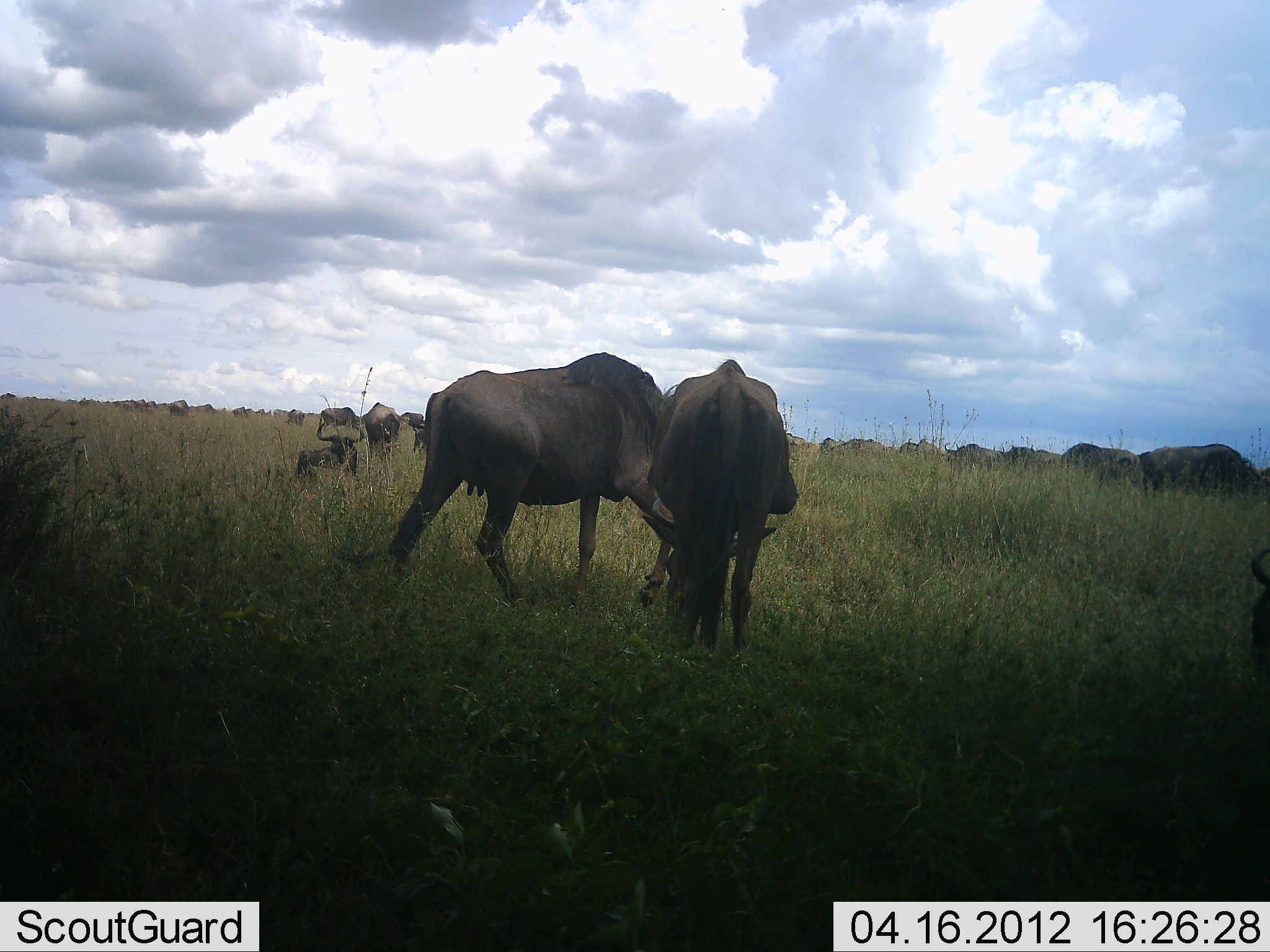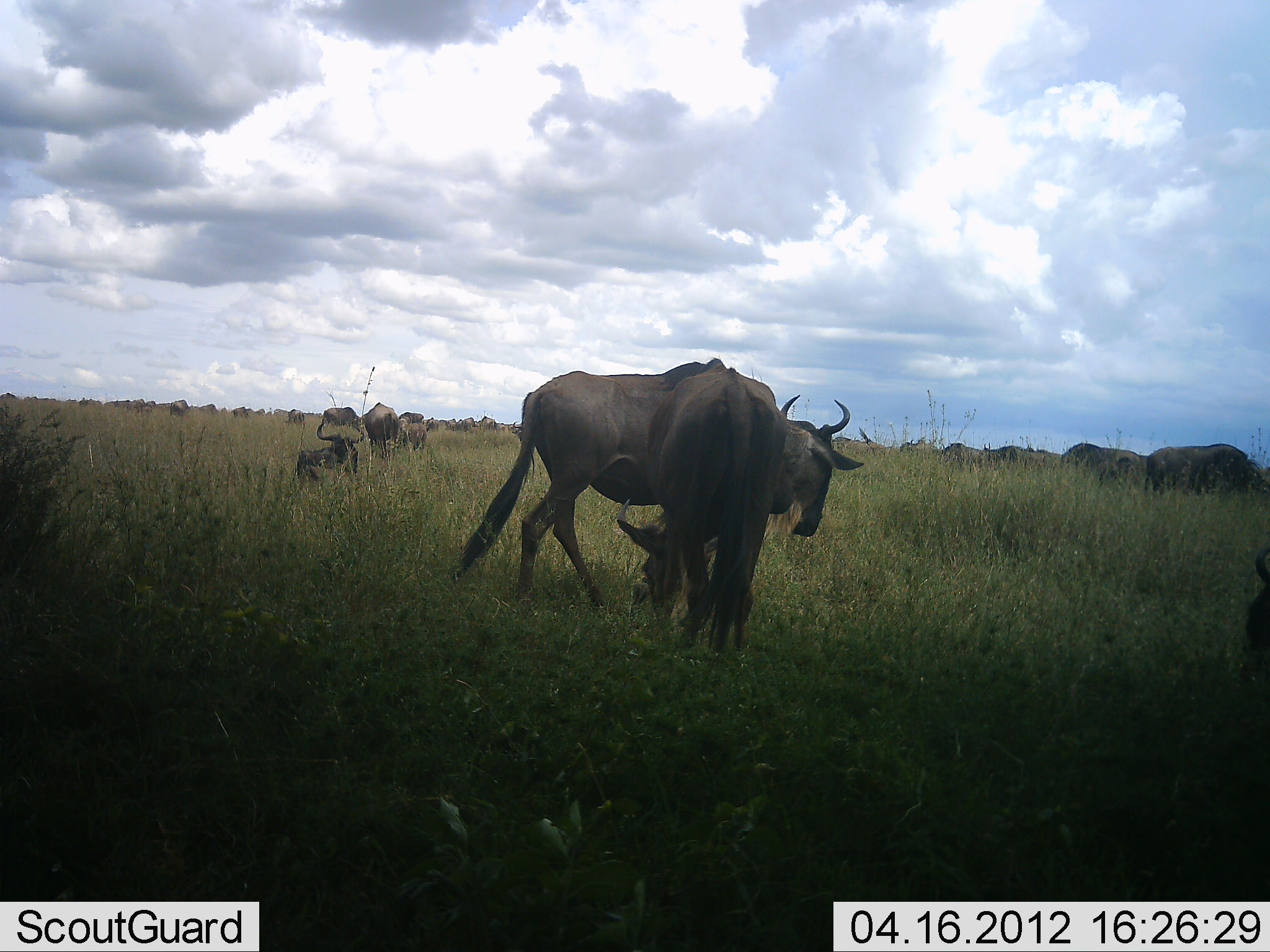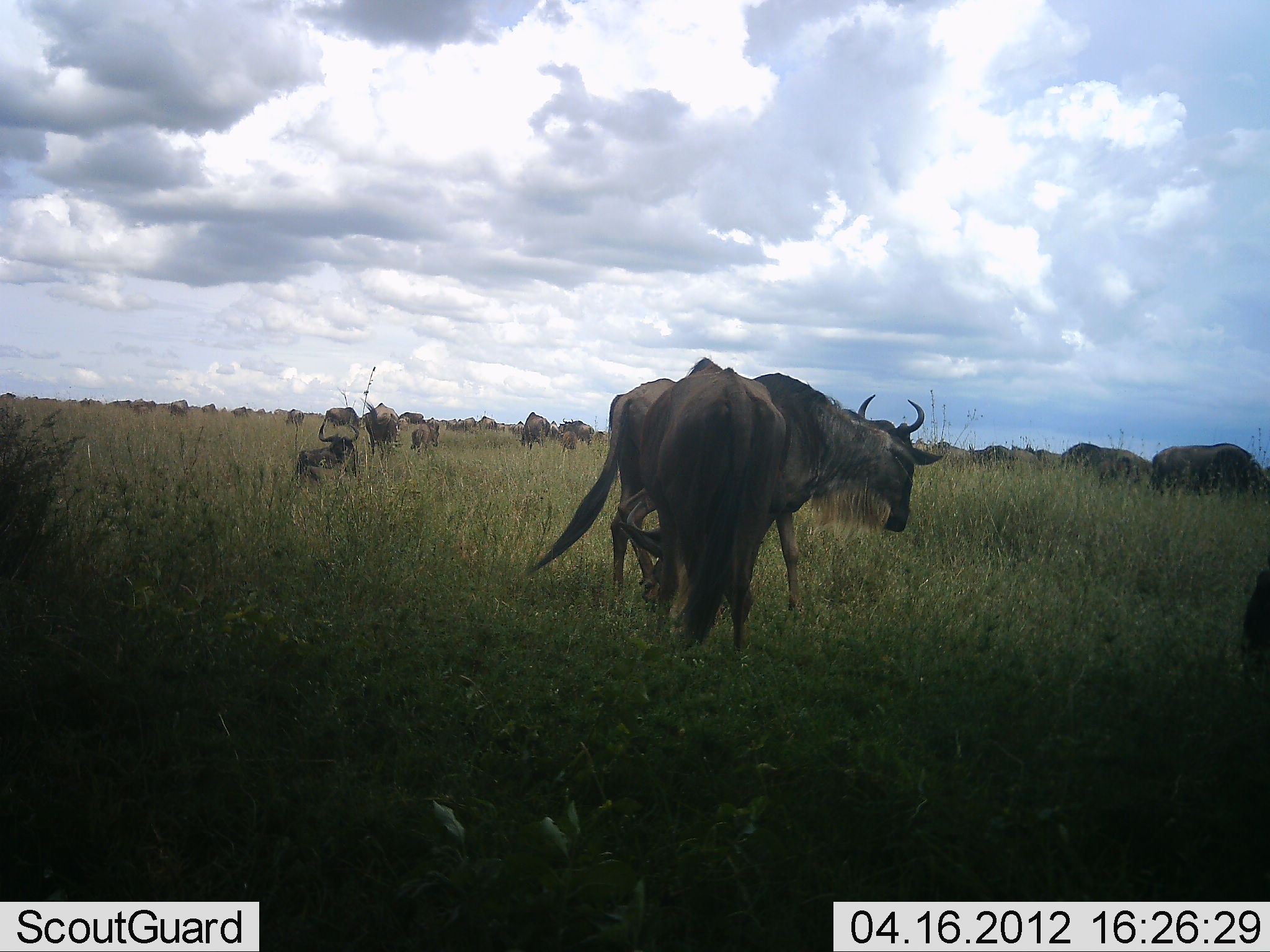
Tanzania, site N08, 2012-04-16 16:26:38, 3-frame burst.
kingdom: Animalia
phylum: Chordata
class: Mammalia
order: Artiodactyla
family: Bovidae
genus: Connochaetes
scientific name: Connochaetes taurinus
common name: blue wildebeest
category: wildebeest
Wildebeest (blue wildebeest) (Connochaetes taurinus), count 11-50. Behavior (volunteer vote fractions): standing 50%, resting 46%, moving 62%, interacting 12%. Young present (vote fraction): 12%. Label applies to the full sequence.